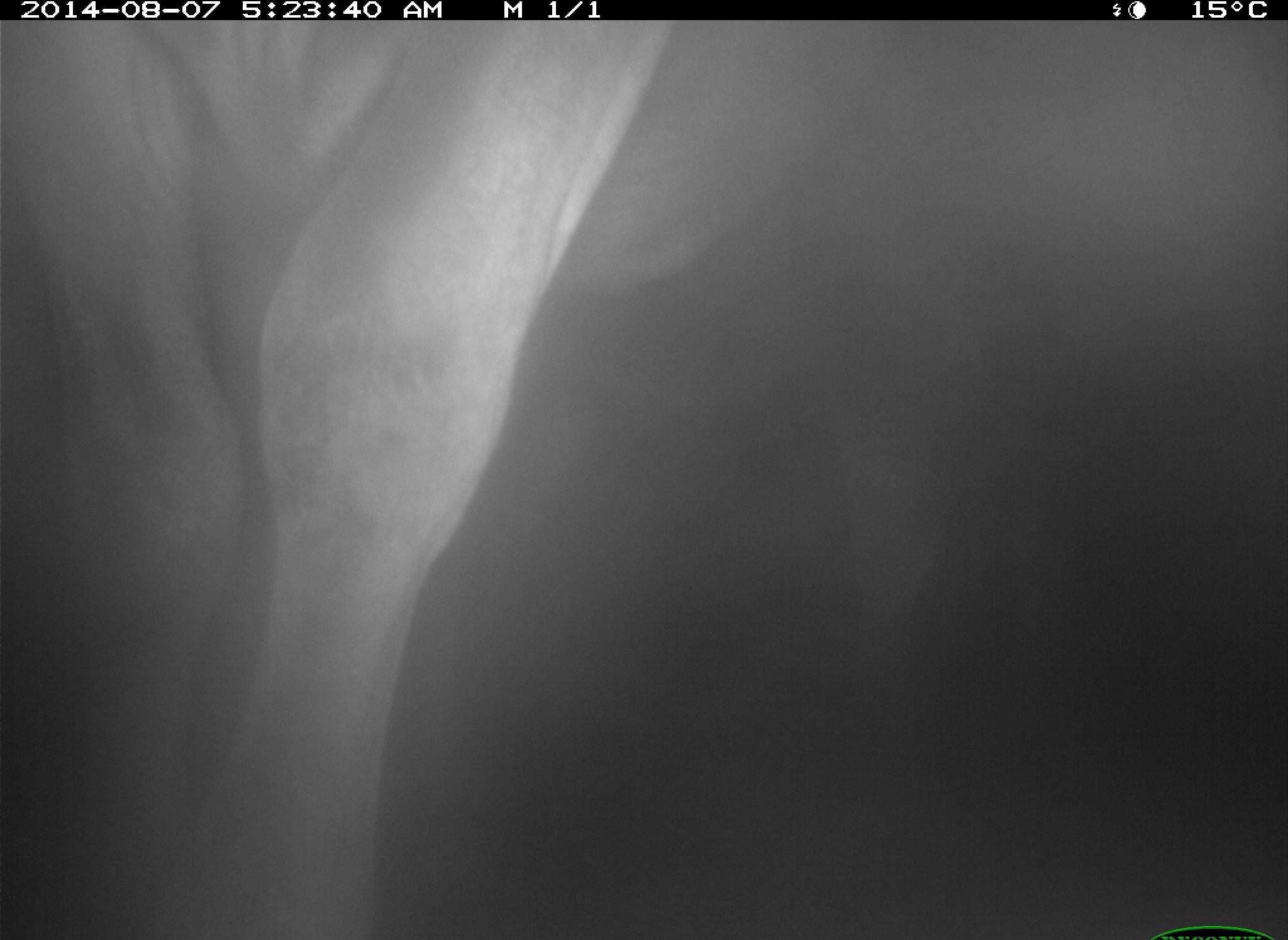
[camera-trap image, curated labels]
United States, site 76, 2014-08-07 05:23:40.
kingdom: Animalia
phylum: Chordata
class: Mammalia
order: Artiodactyla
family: Bovidae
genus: Bos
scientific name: Bos taurus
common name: cow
Cow (Bos taurus).